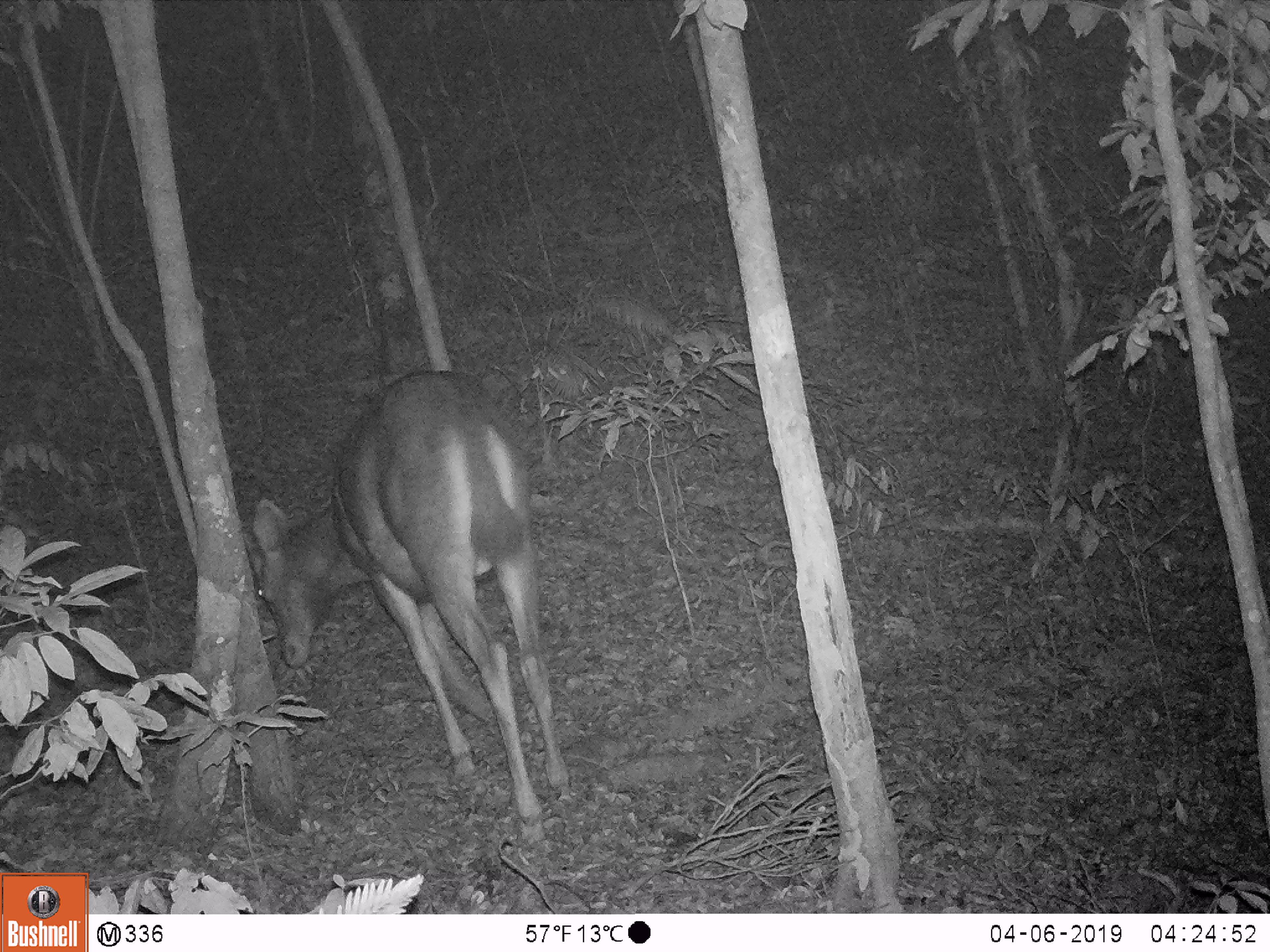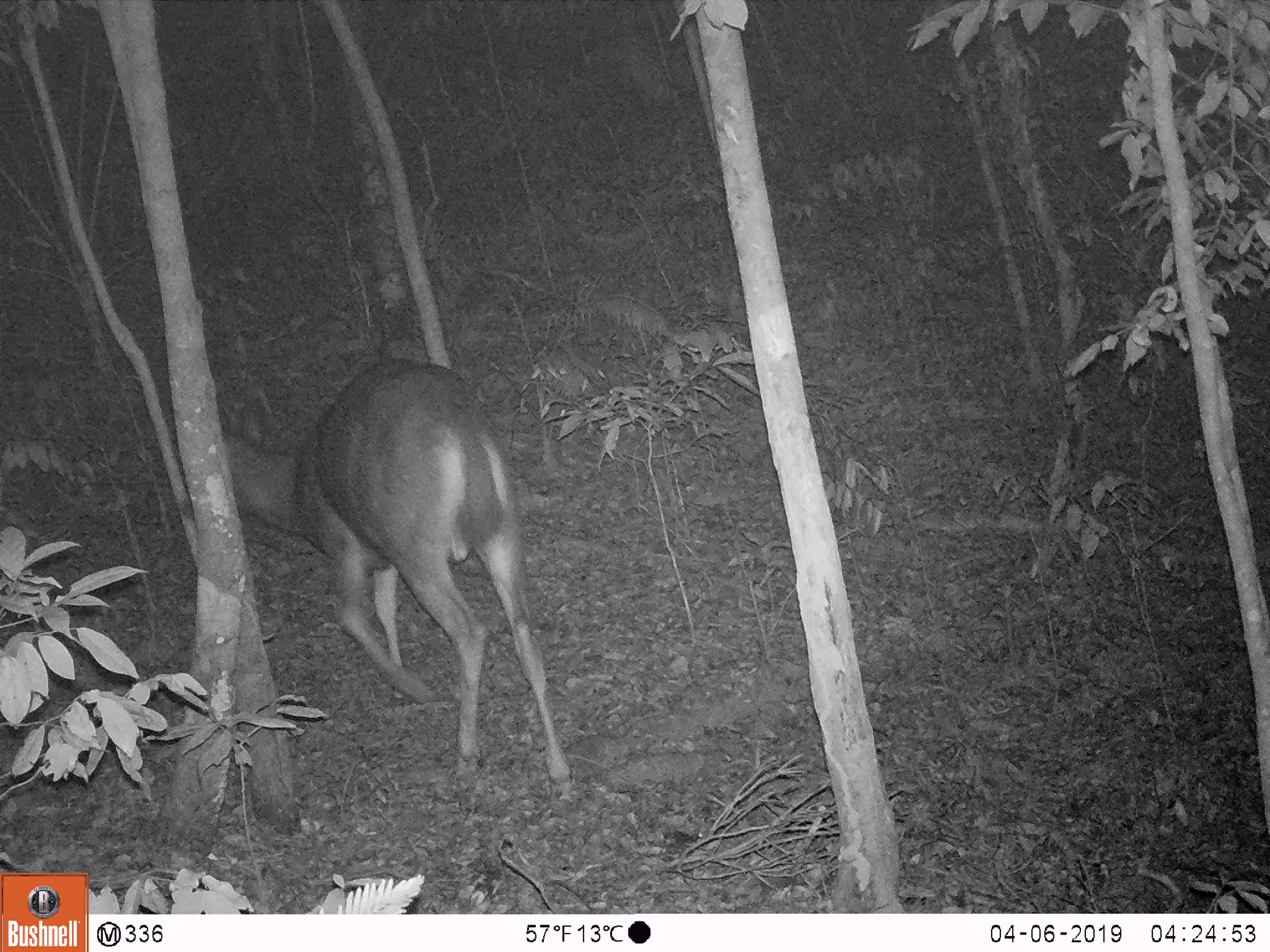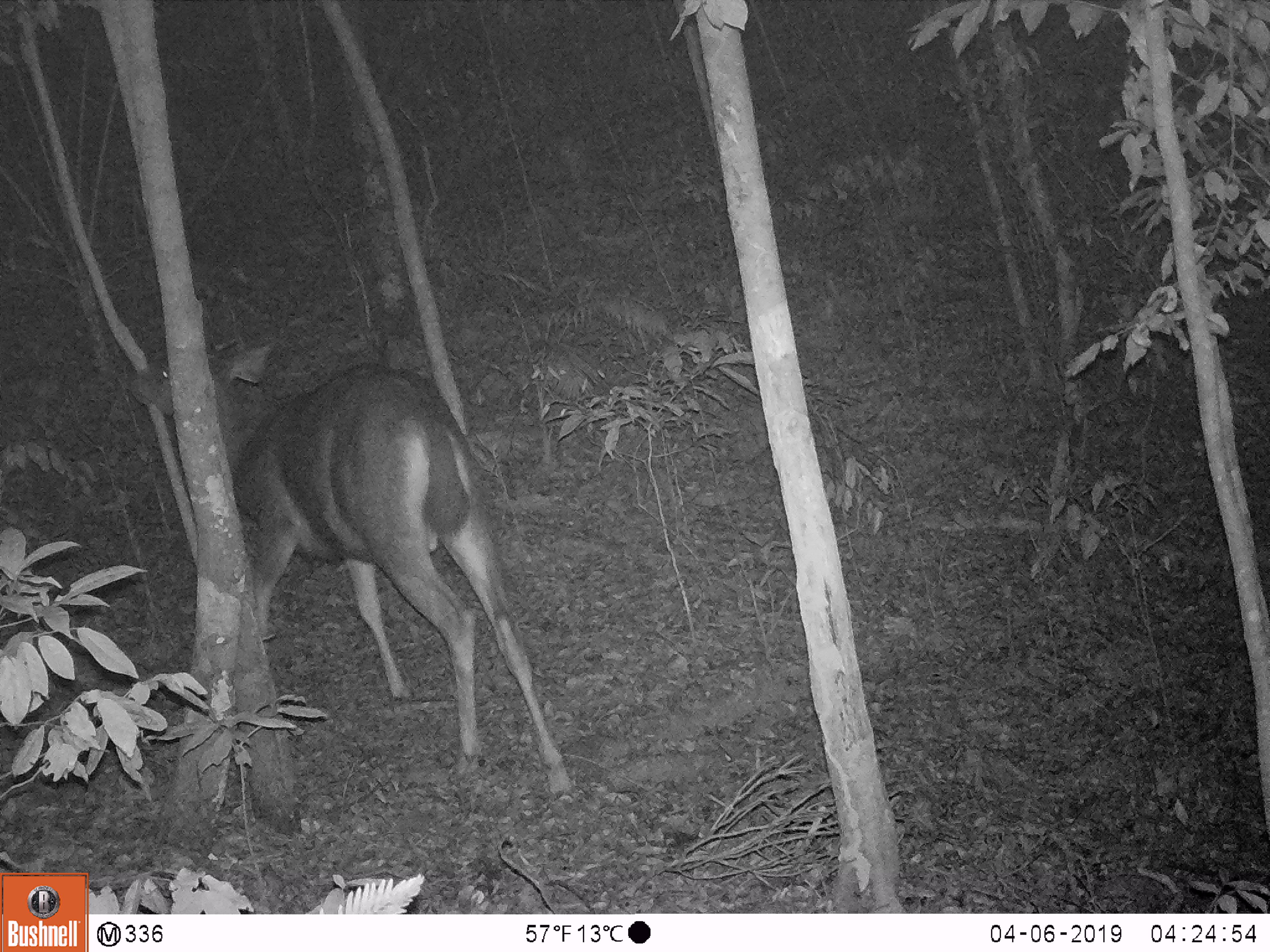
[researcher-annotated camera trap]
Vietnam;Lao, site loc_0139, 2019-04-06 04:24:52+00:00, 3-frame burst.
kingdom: Animalia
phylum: Chordata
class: Mammalia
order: Artiodactyla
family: Cervidae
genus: Rusa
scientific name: Rusa unicolor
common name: sambar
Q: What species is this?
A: Sambar (Rusa unicolor).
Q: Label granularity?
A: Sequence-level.